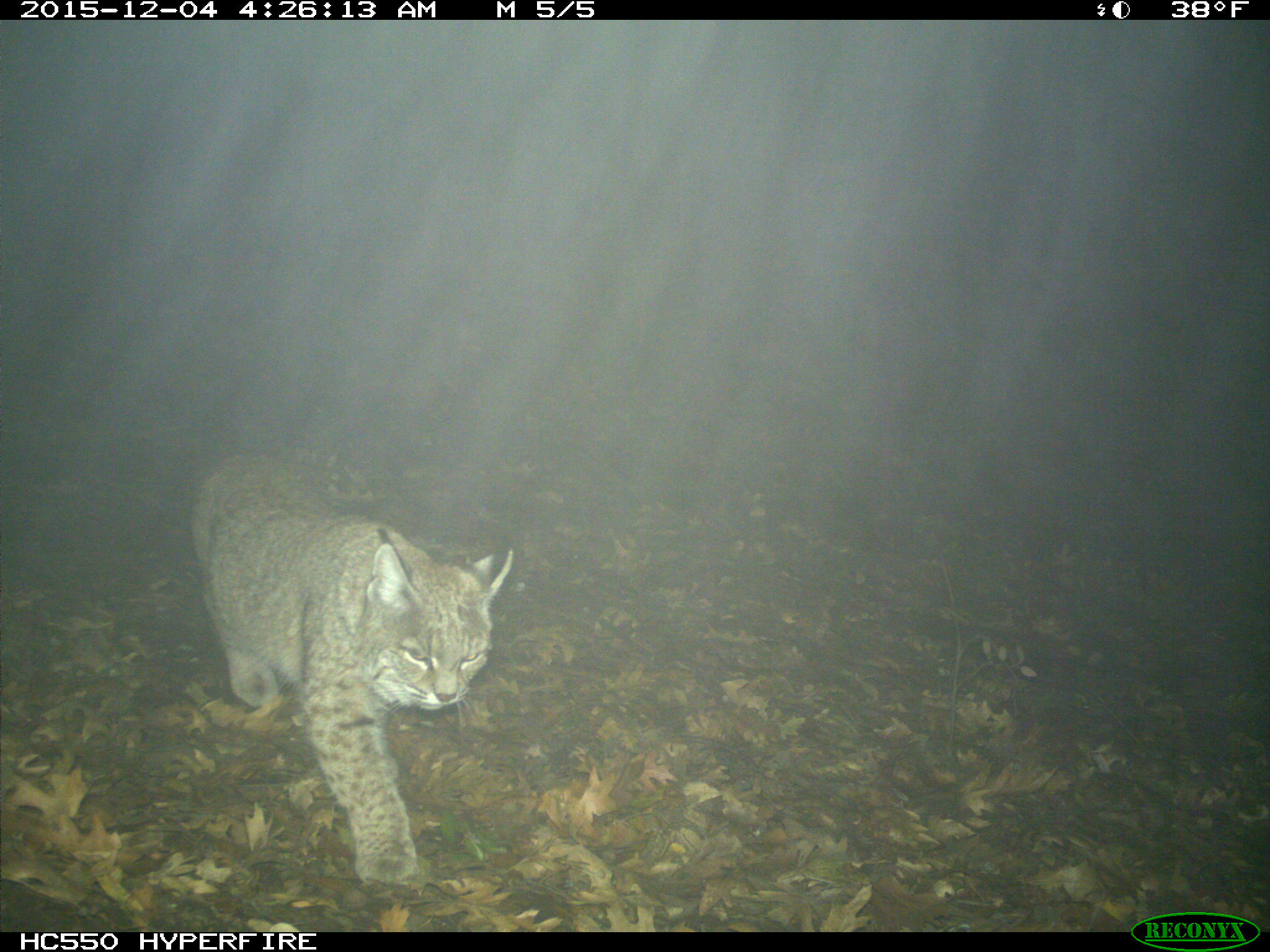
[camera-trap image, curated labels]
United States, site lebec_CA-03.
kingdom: Animalia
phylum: Chordata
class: Mammalia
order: Carnivora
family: Felidae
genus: Lynx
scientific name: Lynx rufus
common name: bobcat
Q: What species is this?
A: Lynx rufus (bobcat).